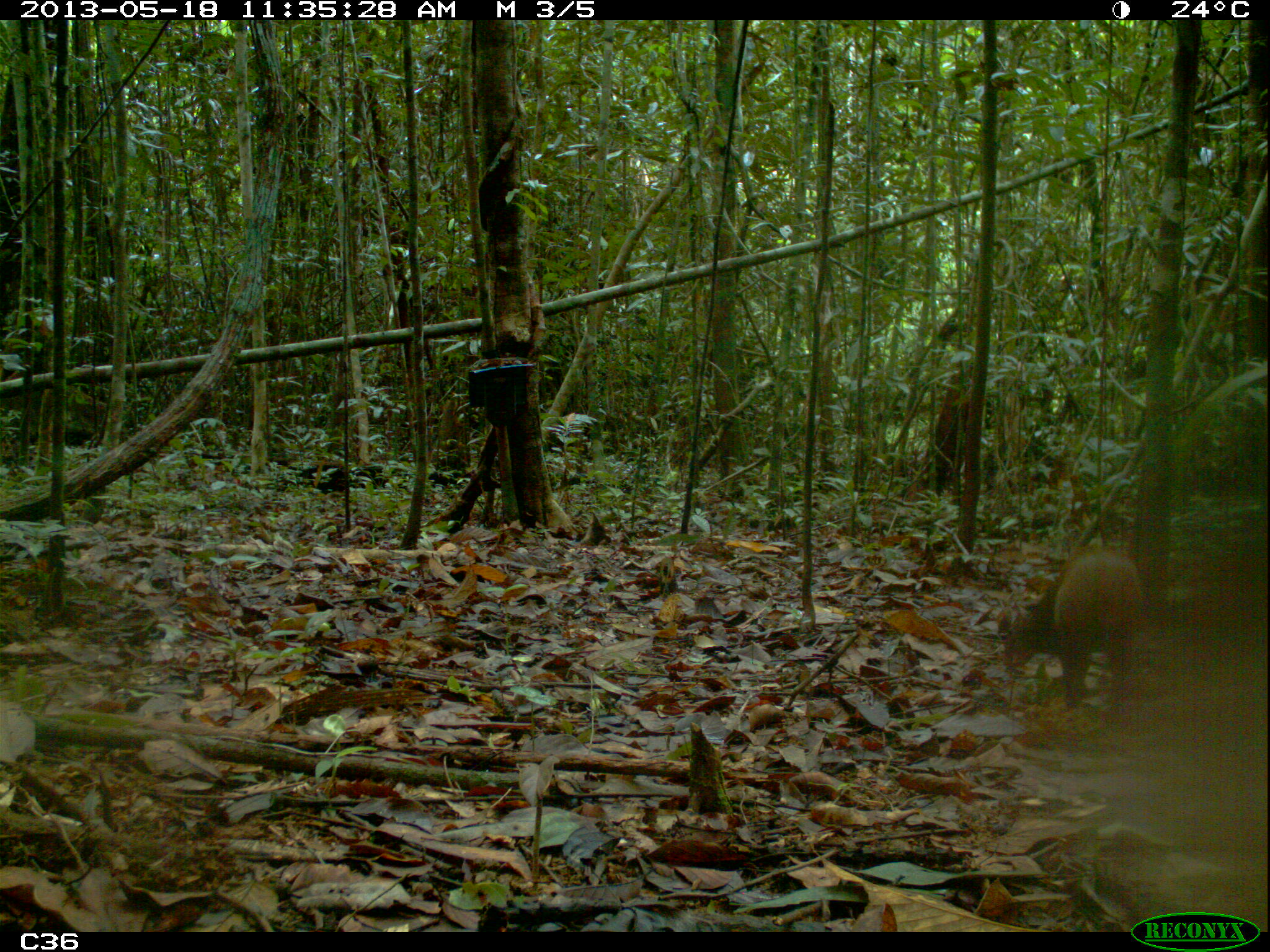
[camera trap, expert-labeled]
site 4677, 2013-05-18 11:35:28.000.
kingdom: Animalia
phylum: Chordata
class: Mammalia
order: Rodentia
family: Dasyproctidae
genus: Dasyprocta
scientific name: Dasyprocta leporina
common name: red-rumped agouti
Dasyprocta leporina (red-rumped agouti), count 1, age adult.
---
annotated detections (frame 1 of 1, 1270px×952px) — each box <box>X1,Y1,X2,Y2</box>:
dasyprocta leporina: <box>990,545,1148,716</box>